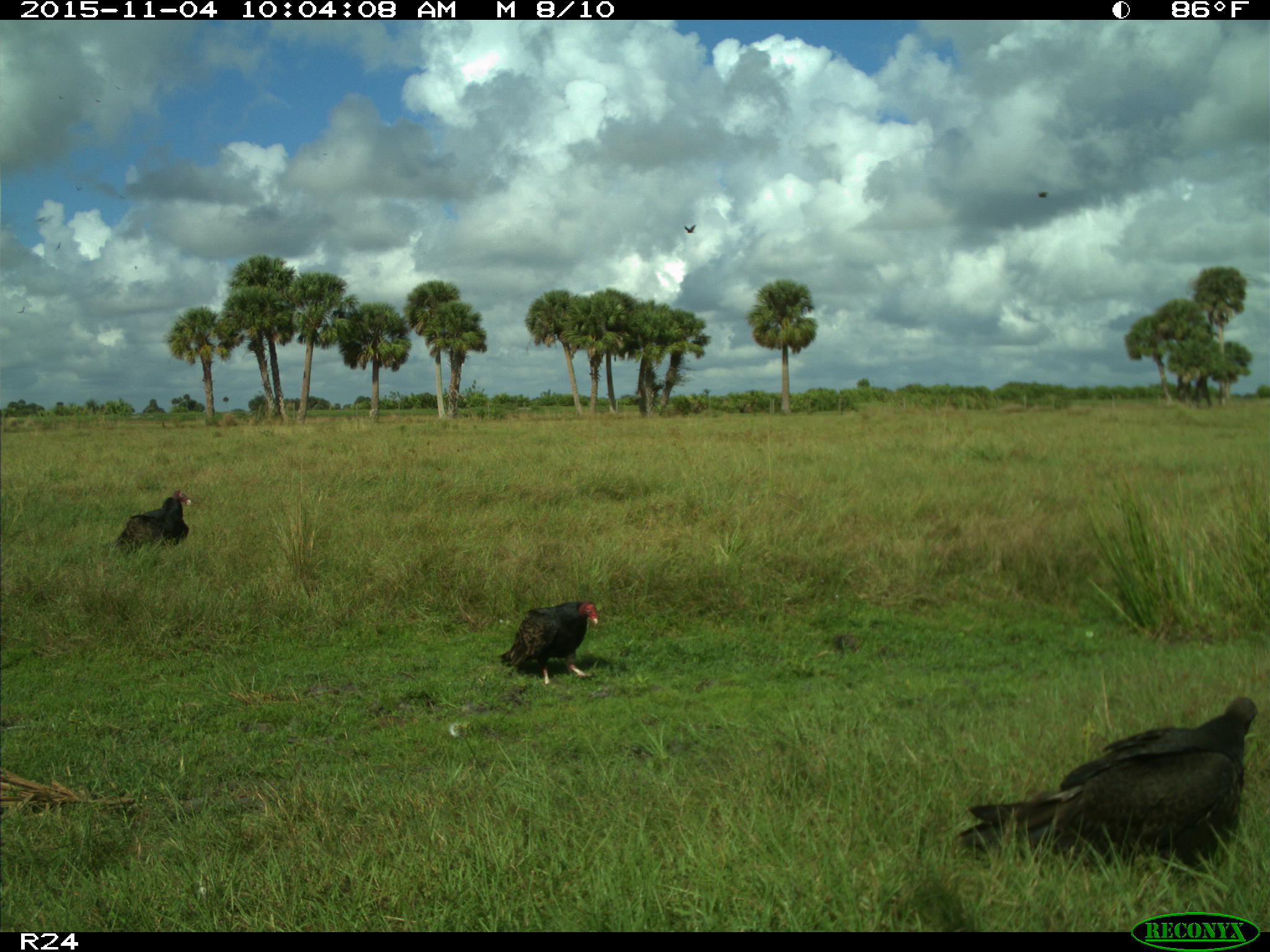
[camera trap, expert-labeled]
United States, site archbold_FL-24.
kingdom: Animalia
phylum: Chordata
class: Aves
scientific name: Aves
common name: birds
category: unidentified bird